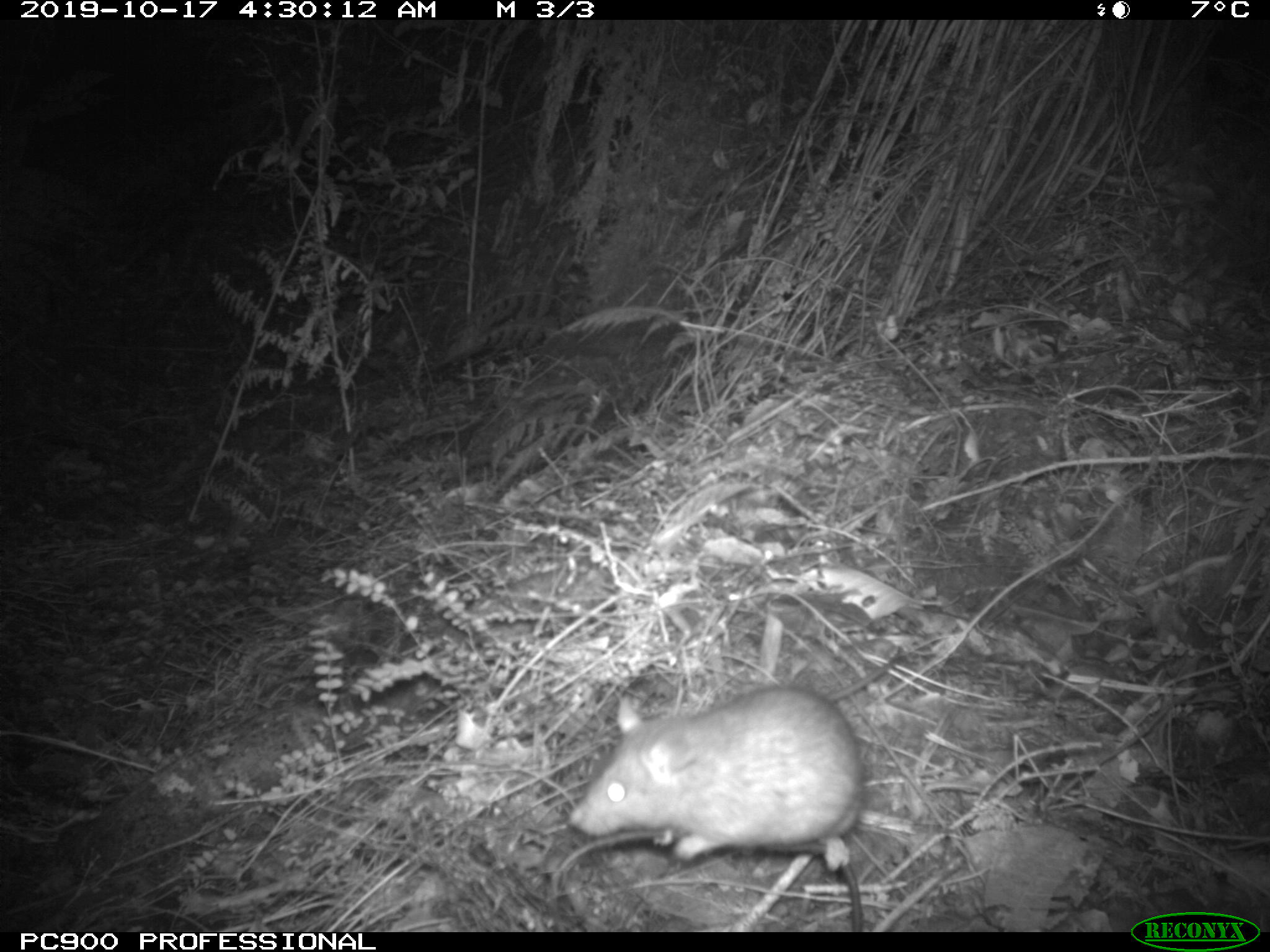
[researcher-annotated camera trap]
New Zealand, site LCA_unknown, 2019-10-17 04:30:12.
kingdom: Animalia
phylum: Chordata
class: Mammalia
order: Rodentia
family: Muridae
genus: Rattus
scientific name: Rattus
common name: rat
Rat (Rattus).